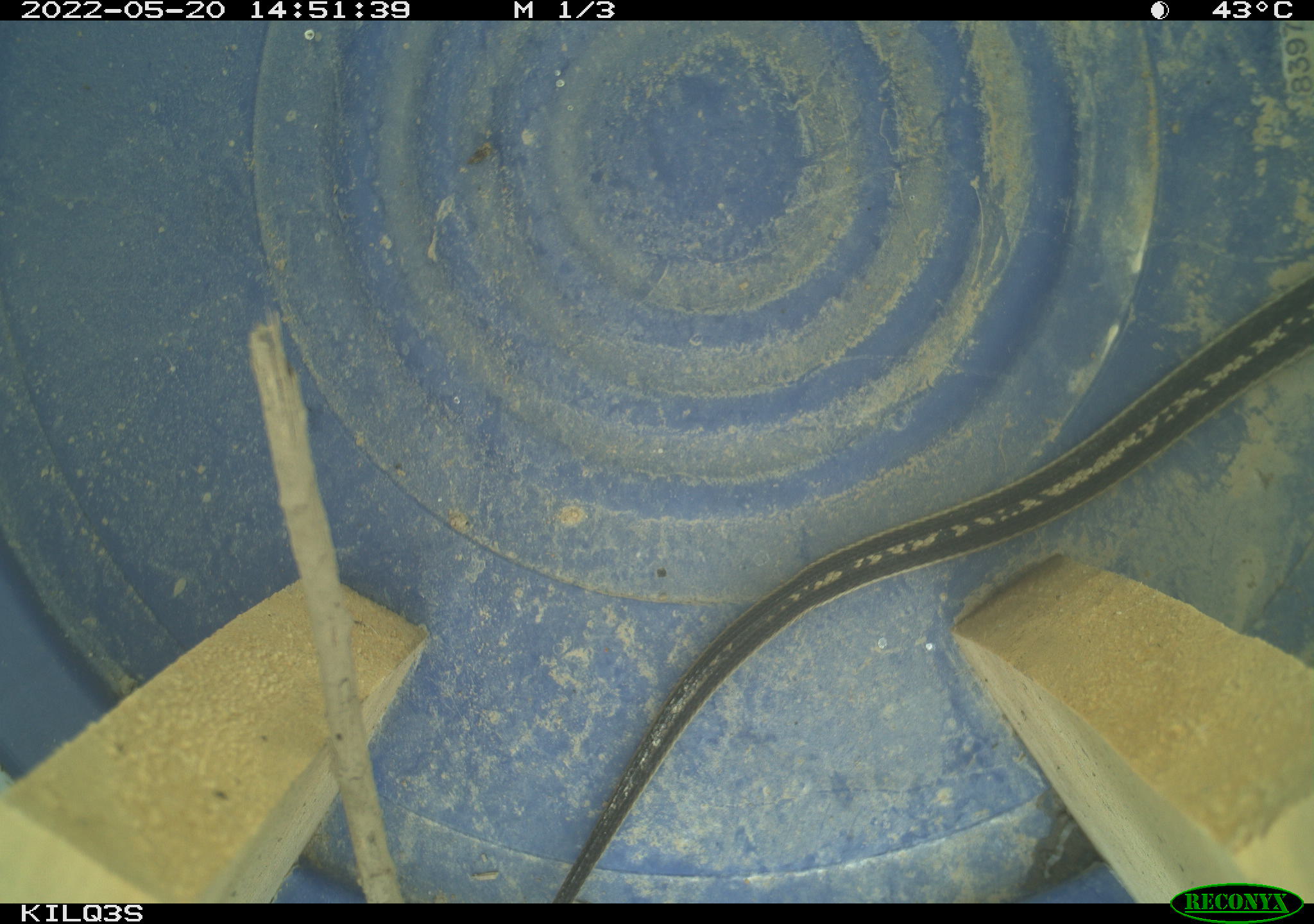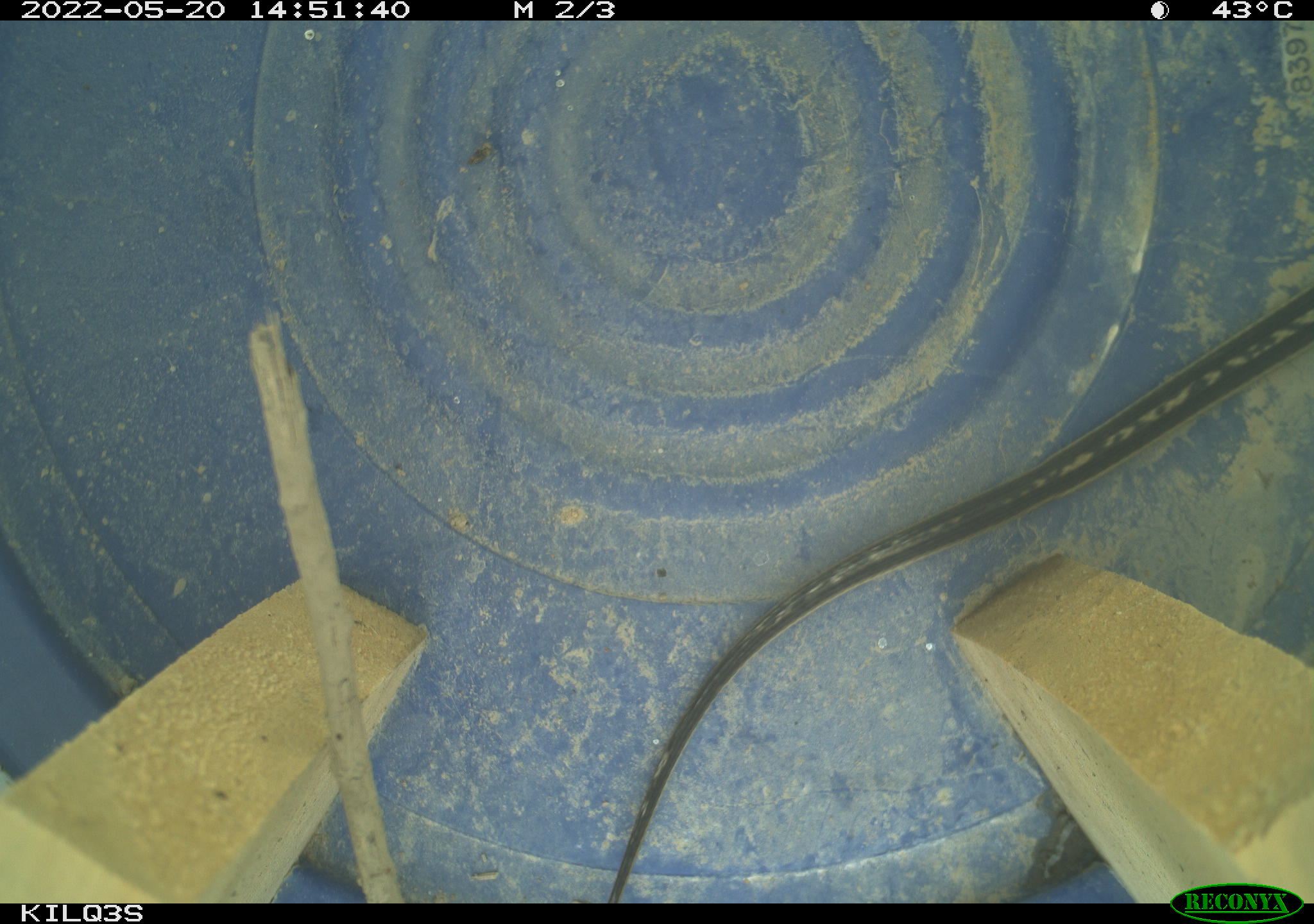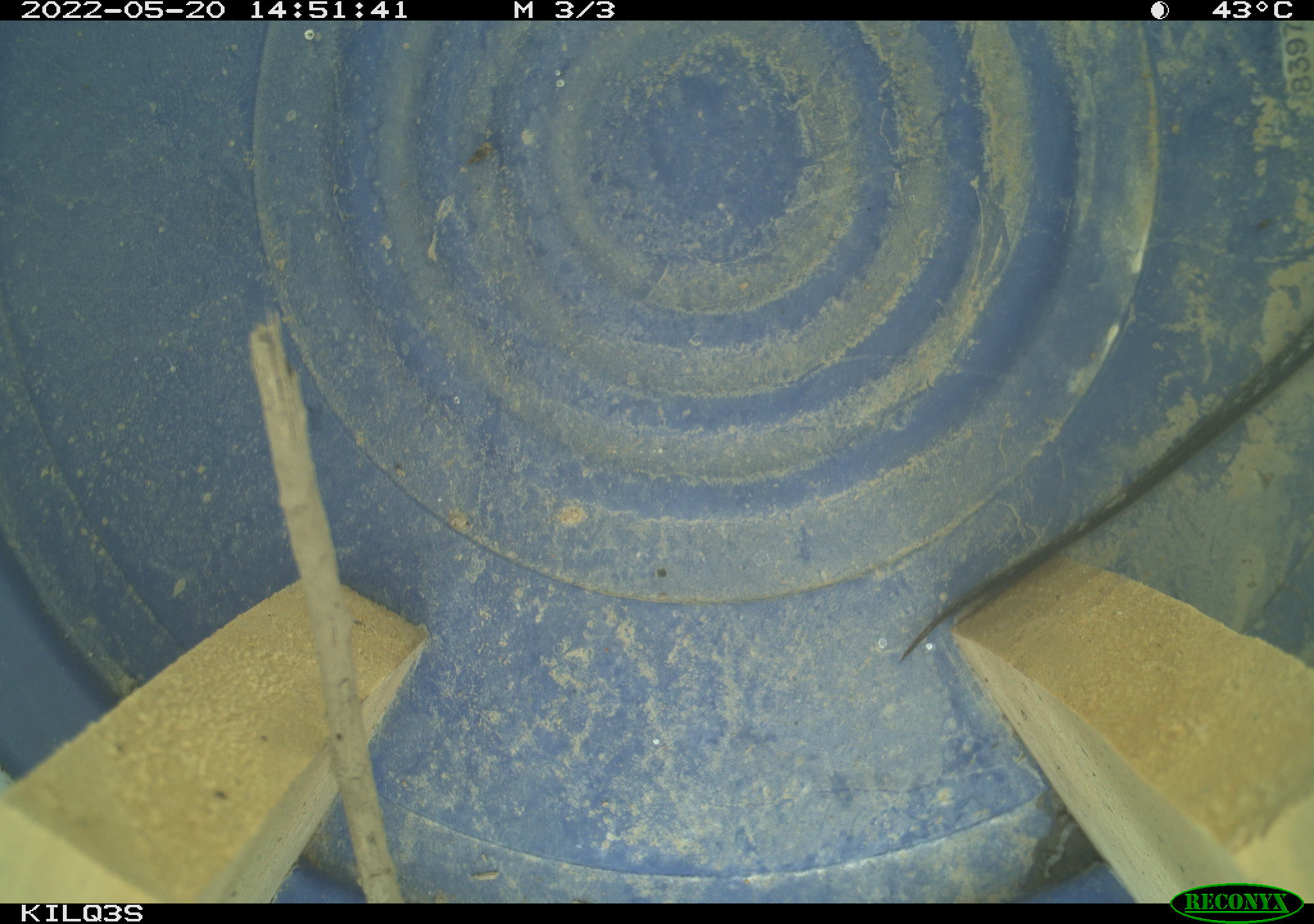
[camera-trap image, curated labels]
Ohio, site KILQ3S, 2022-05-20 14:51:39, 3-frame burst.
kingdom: Animalia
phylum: Chordata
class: Reptilia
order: Squamata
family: Colubridae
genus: Thamnophis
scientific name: Thamnophis sirtalis sirtalis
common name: eastern gartersnake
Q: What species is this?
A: Eastern gartersnake (Thamnophis sirtalis sirtalis).